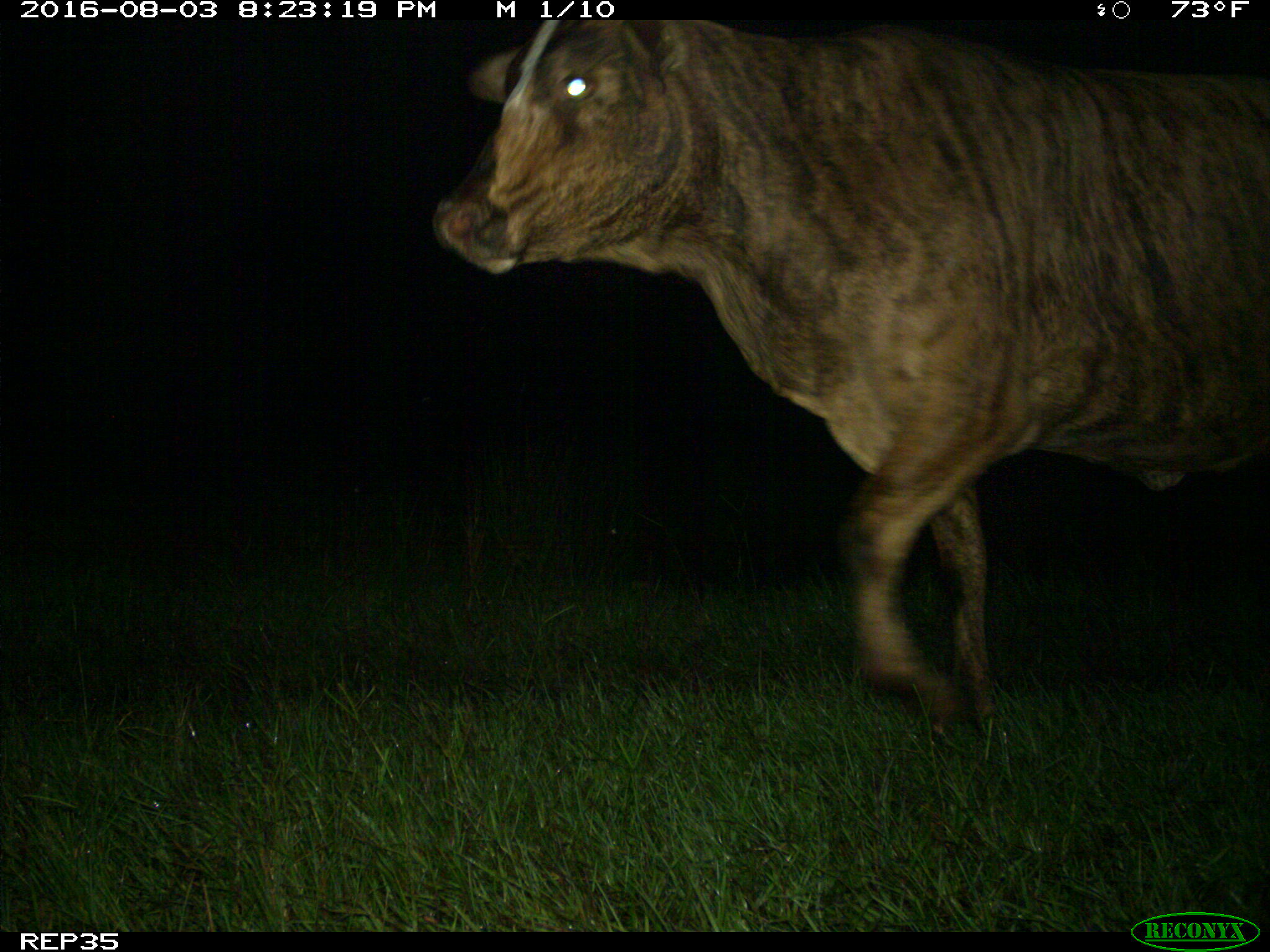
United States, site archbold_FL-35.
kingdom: Animalia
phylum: Chordata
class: Mammalia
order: Artiodactyla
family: Bovidae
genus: Bos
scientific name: Bos taurus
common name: domestic cow